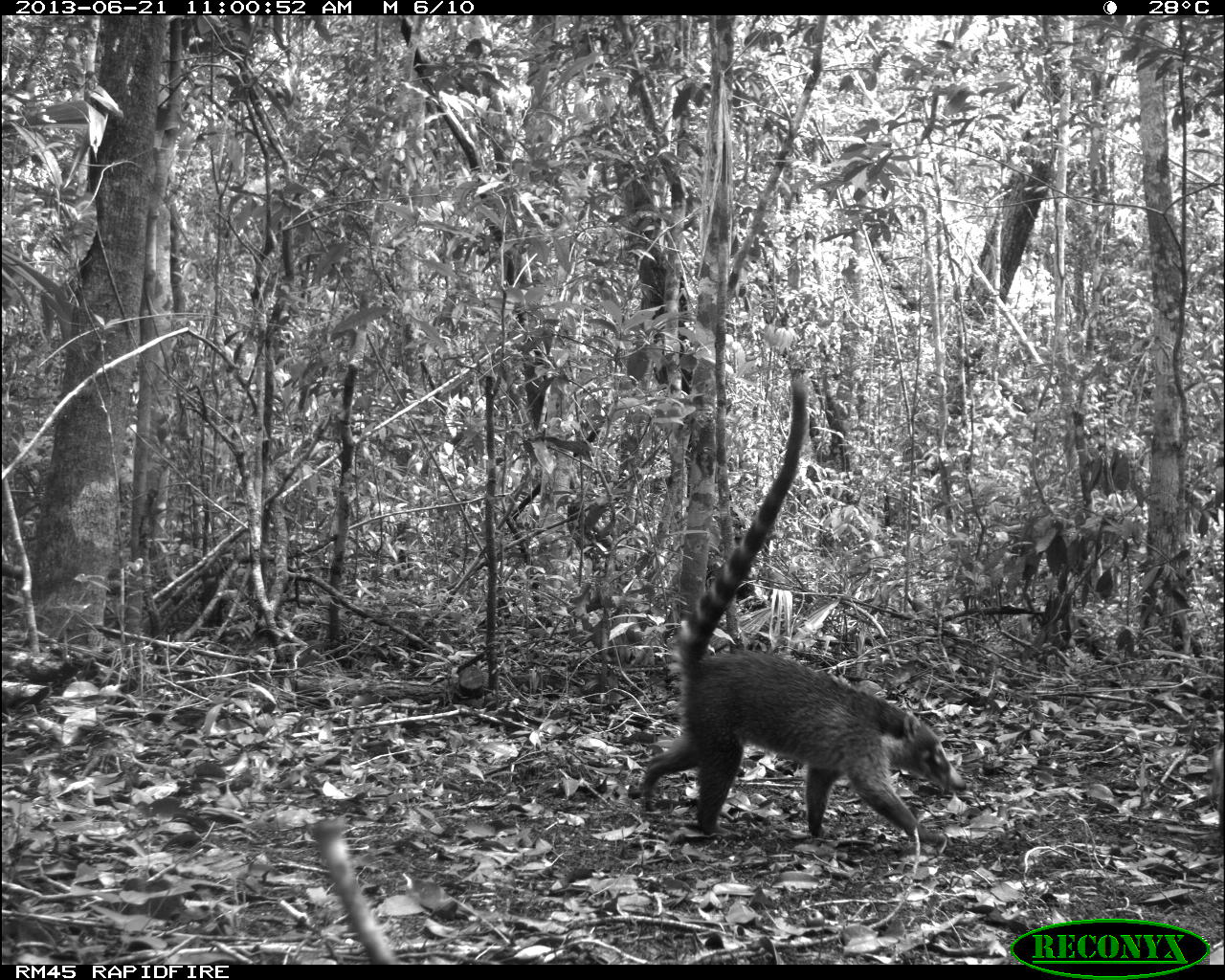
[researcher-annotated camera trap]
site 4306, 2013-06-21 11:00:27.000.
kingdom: Animalia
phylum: Chordata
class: Mammalia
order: Carnivora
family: Procyonidae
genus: Nasua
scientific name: Nasua narica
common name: white-nosed coati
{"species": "Nasua narica (white-nosed coati)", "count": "2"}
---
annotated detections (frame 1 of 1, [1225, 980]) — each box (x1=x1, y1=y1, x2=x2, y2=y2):
nasua narica: (x1=637, y1=379, x2=966, y2=846)